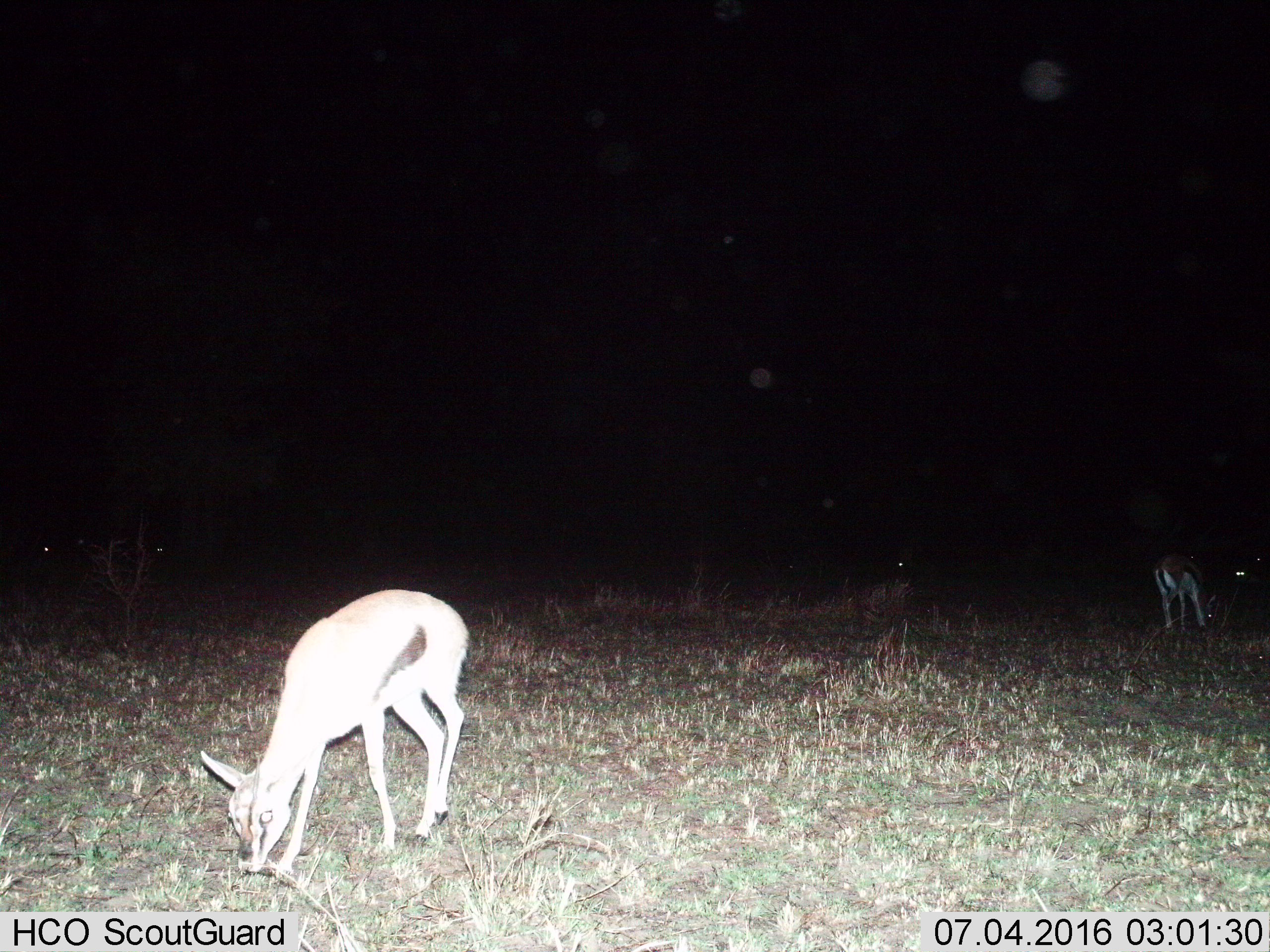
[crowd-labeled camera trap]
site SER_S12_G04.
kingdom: Animalia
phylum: Chordata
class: Mammalia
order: Artiodactyla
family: Bovidae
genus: Eudorcas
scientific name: Eudorcas thomsonii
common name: thomson's gazelle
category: gazellethomsons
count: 6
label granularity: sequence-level